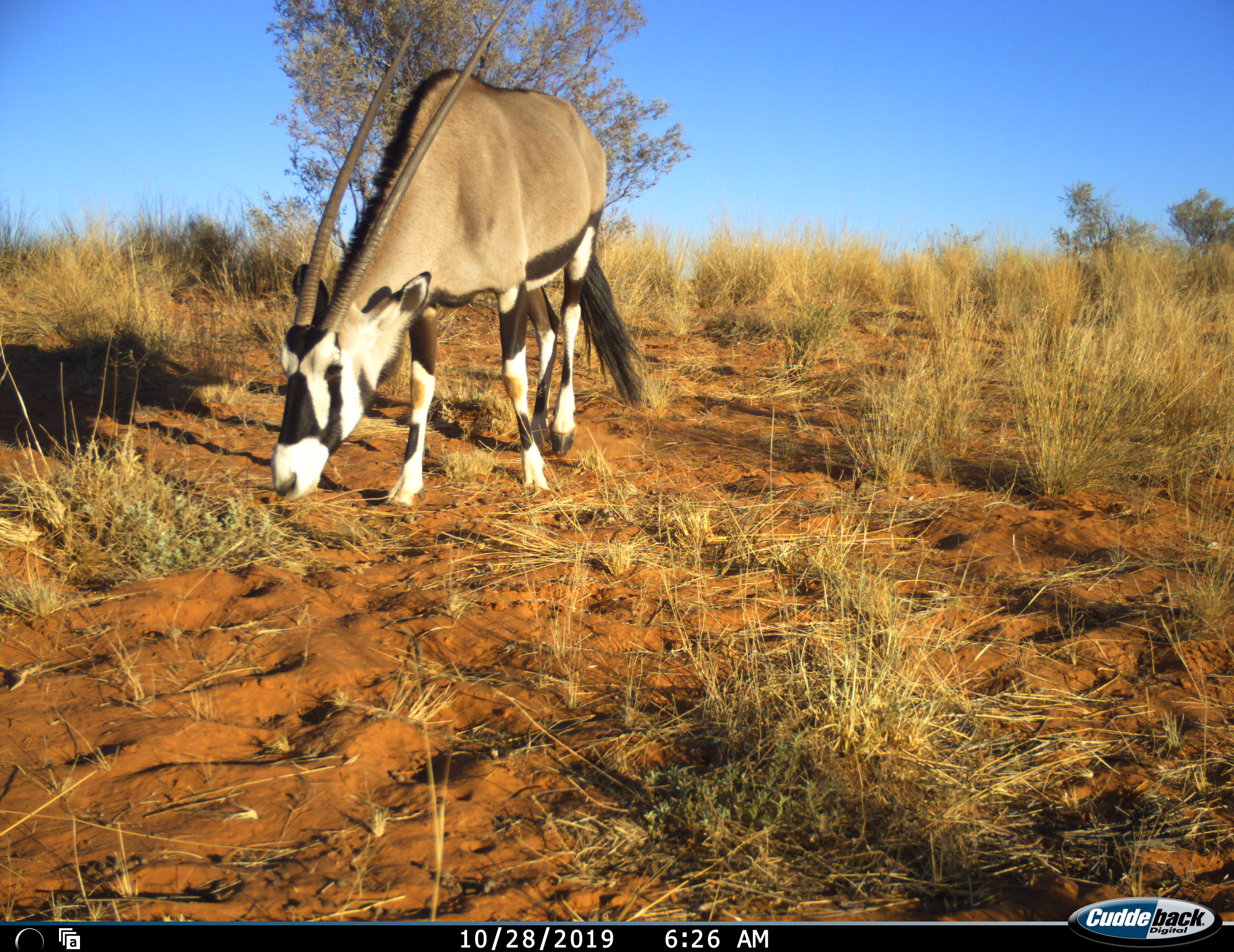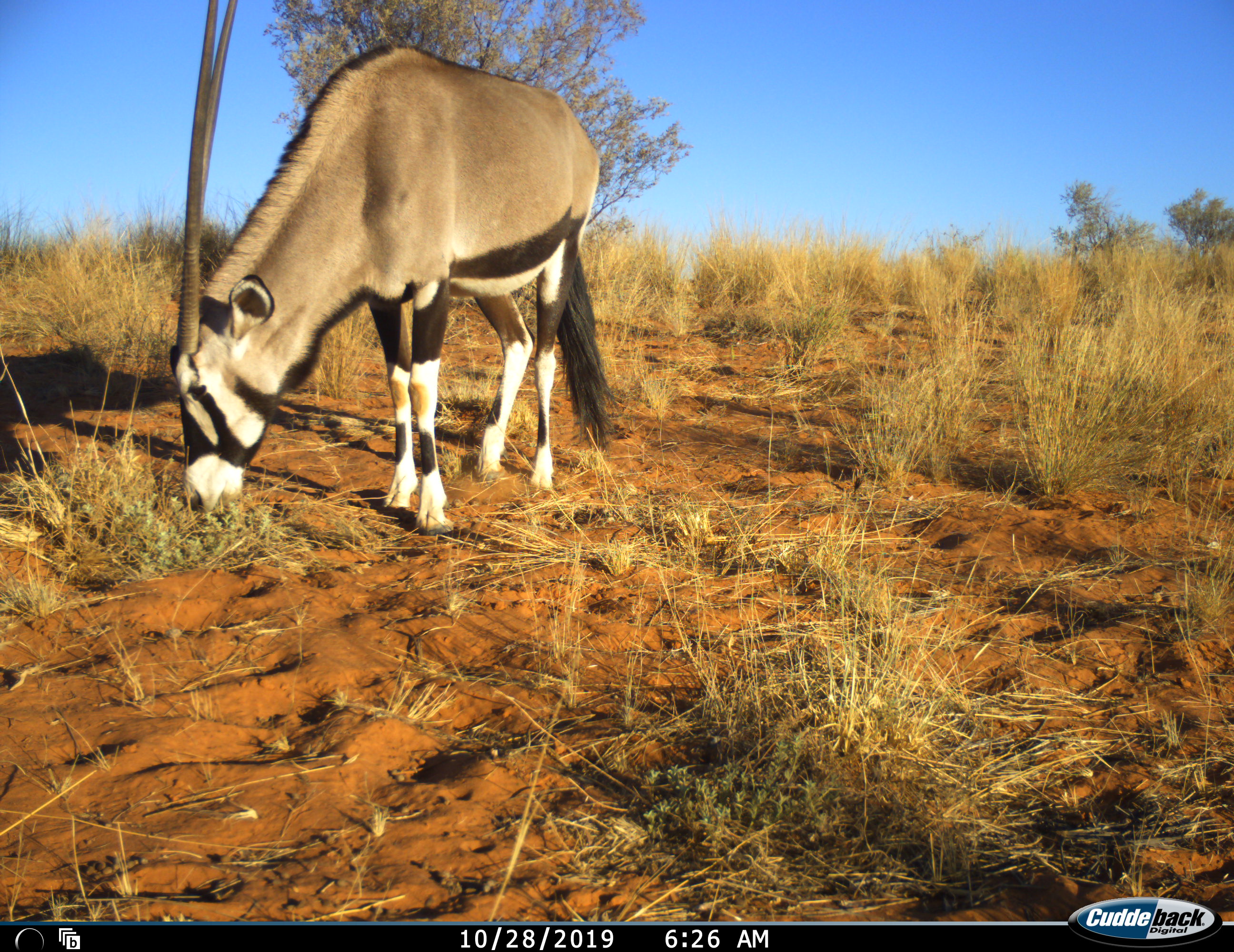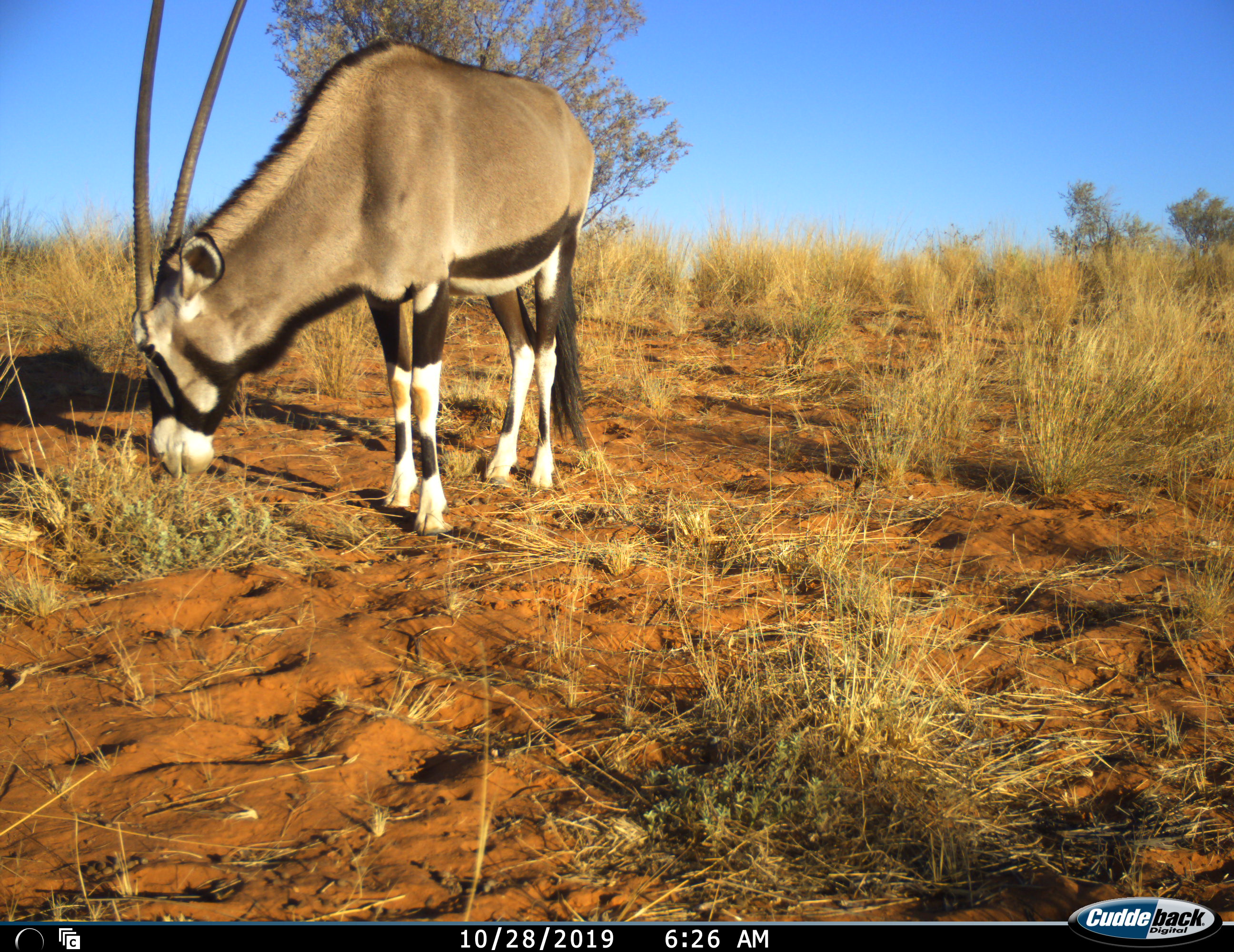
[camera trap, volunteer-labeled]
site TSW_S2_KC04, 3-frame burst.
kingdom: Animalia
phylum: Chordata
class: Mammalia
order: Artiodactyla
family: Bovidae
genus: Oryx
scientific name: Oryx gazella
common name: gemsbok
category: oryx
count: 1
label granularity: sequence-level